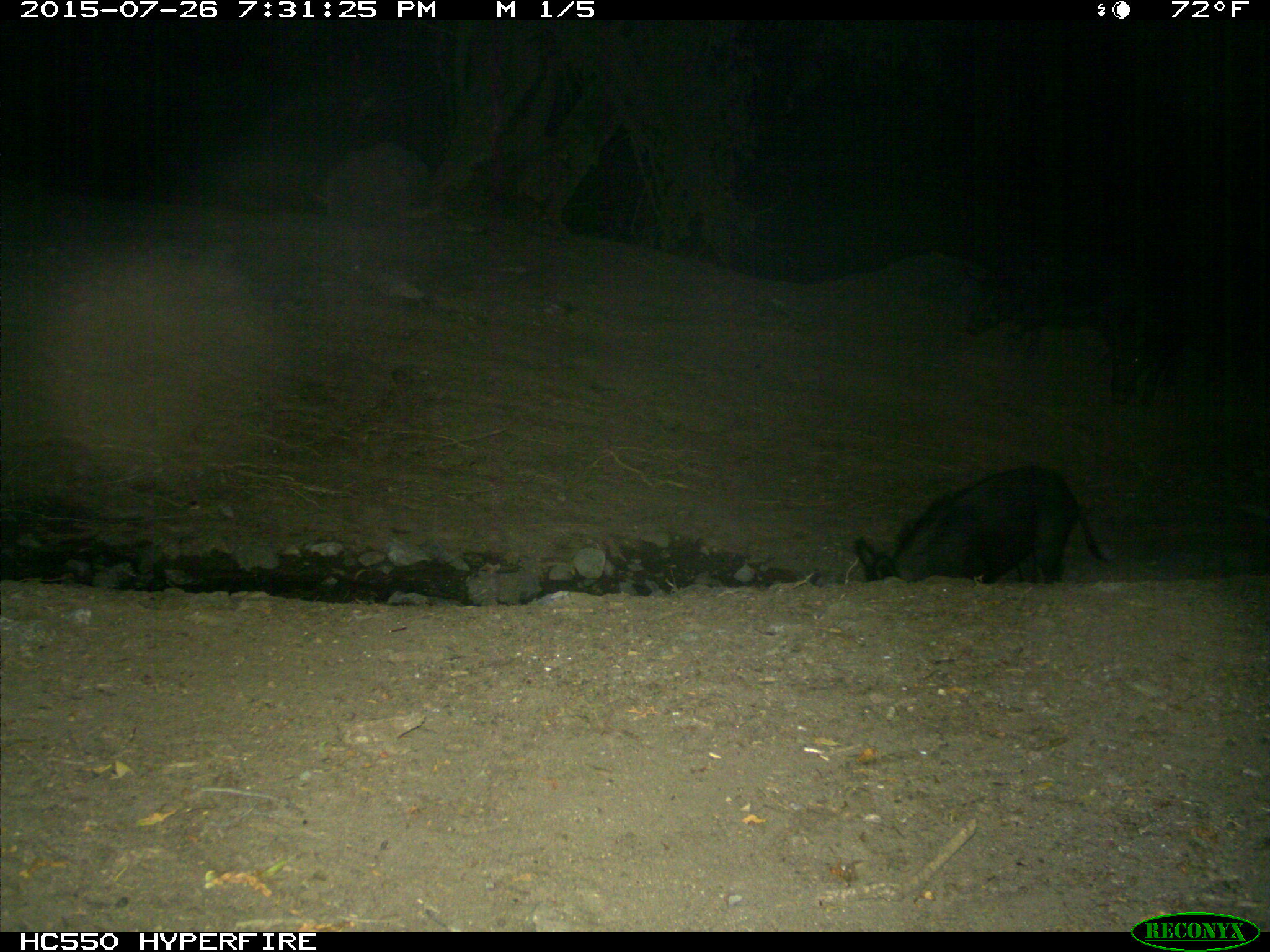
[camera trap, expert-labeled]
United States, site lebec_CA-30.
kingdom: Animalia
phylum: Chordata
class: Mammalia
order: Artiodactyla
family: Suidae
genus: Sus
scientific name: Sus scrofa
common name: wild boar